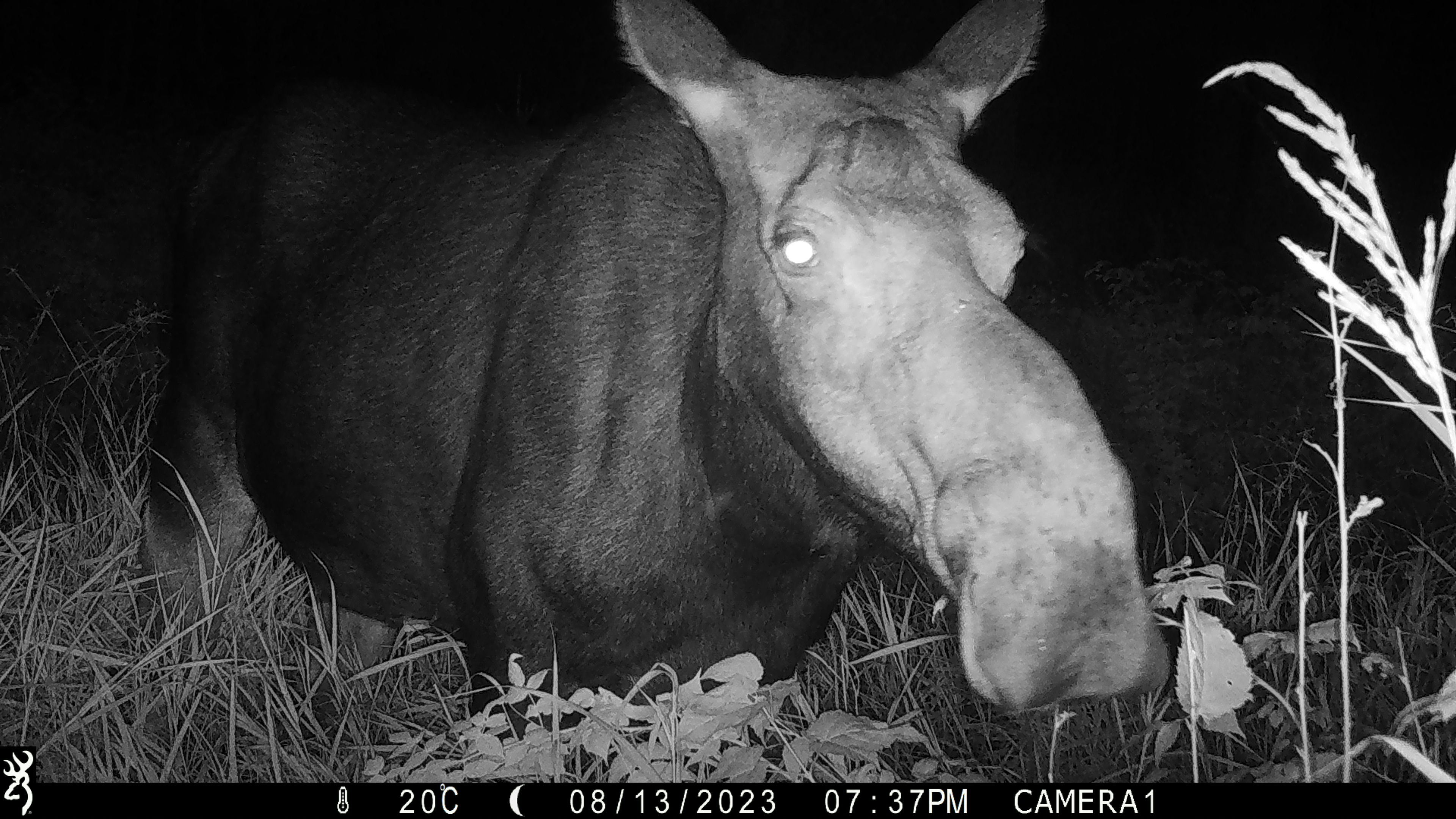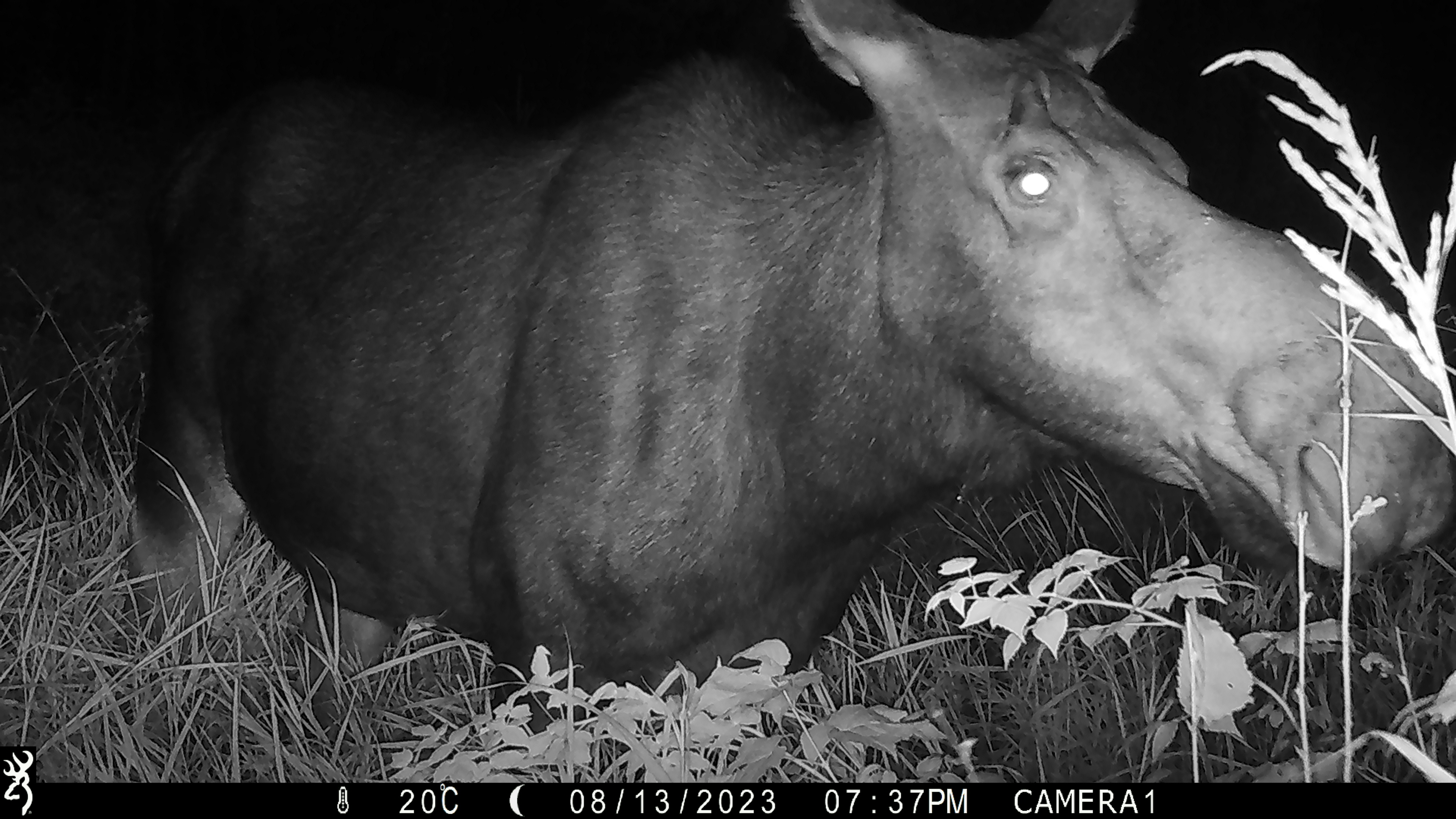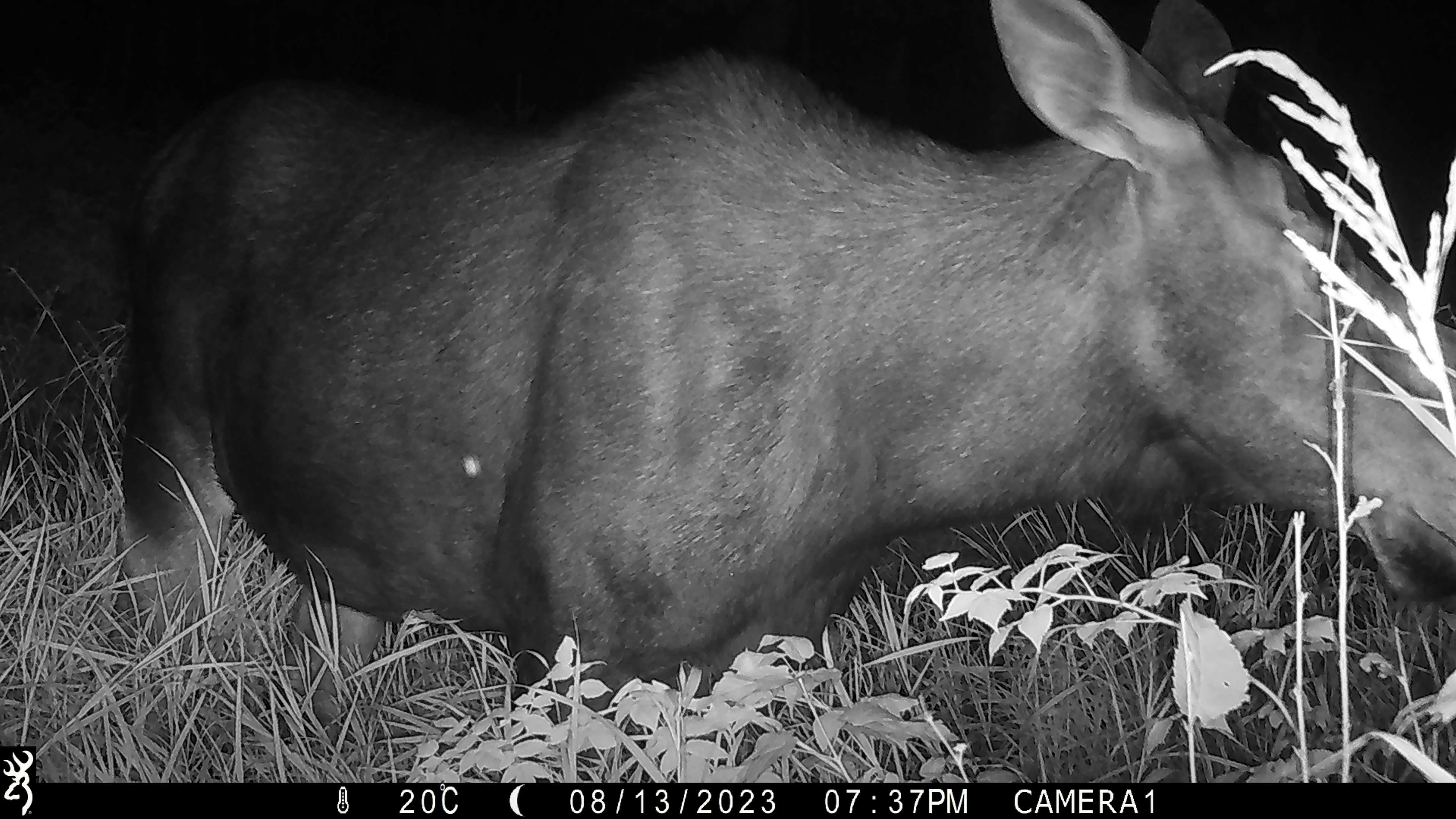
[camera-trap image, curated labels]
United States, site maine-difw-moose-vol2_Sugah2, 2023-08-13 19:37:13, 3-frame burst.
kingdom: Animalia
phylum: Chordata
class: Mammalia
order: Artiodactyla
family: Cervidae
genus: Alces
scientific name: Alces alces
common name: moose